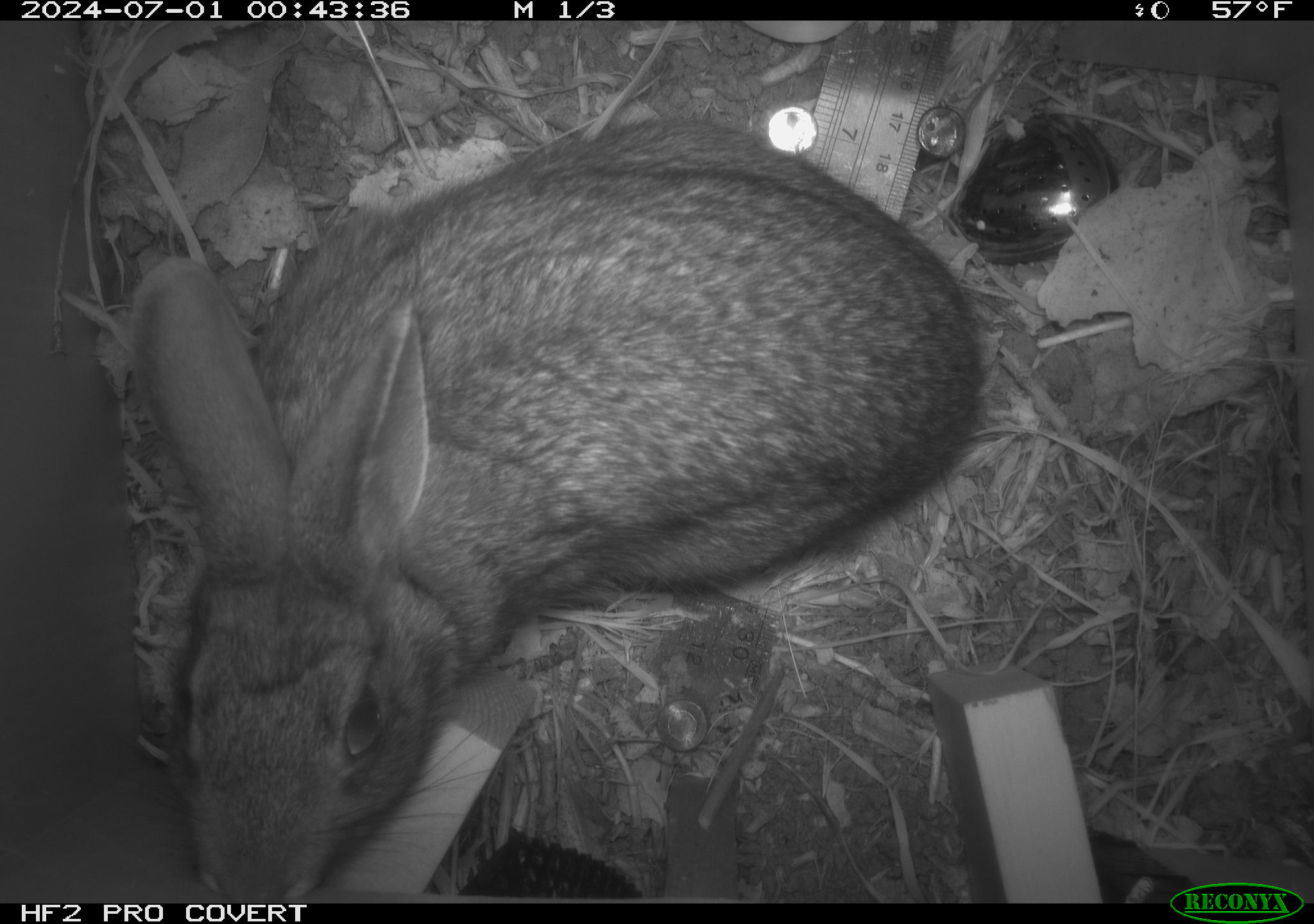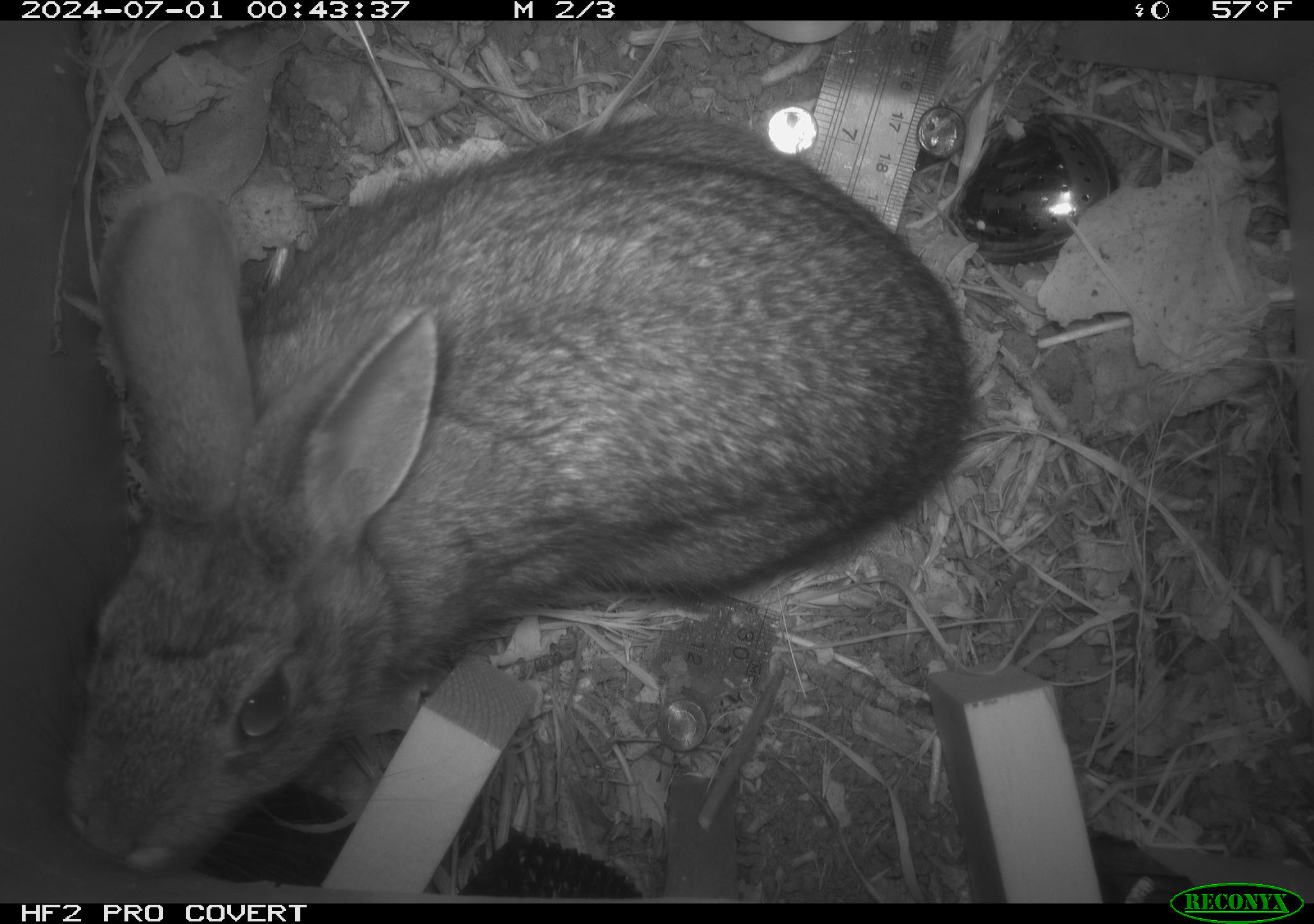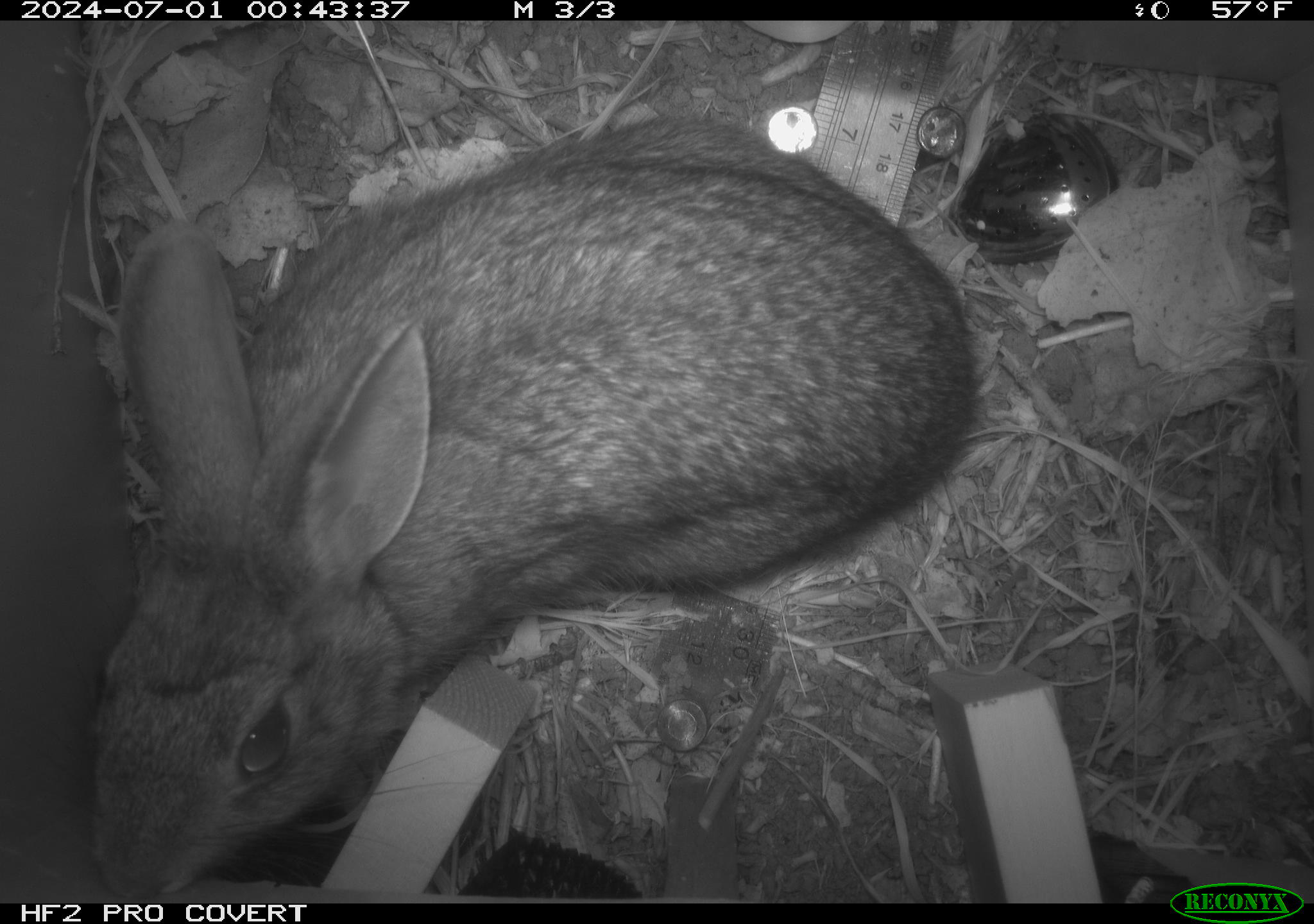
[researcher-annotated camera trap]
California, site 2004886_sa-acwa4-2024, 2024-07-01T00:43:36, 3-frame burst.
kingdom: Animalia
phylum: Chordata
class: Mammalia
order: Lagomorpha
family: Leporidae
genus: Sylvilagus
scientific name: Sylvilagus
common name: cottontail rabbits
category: sylvilagus species